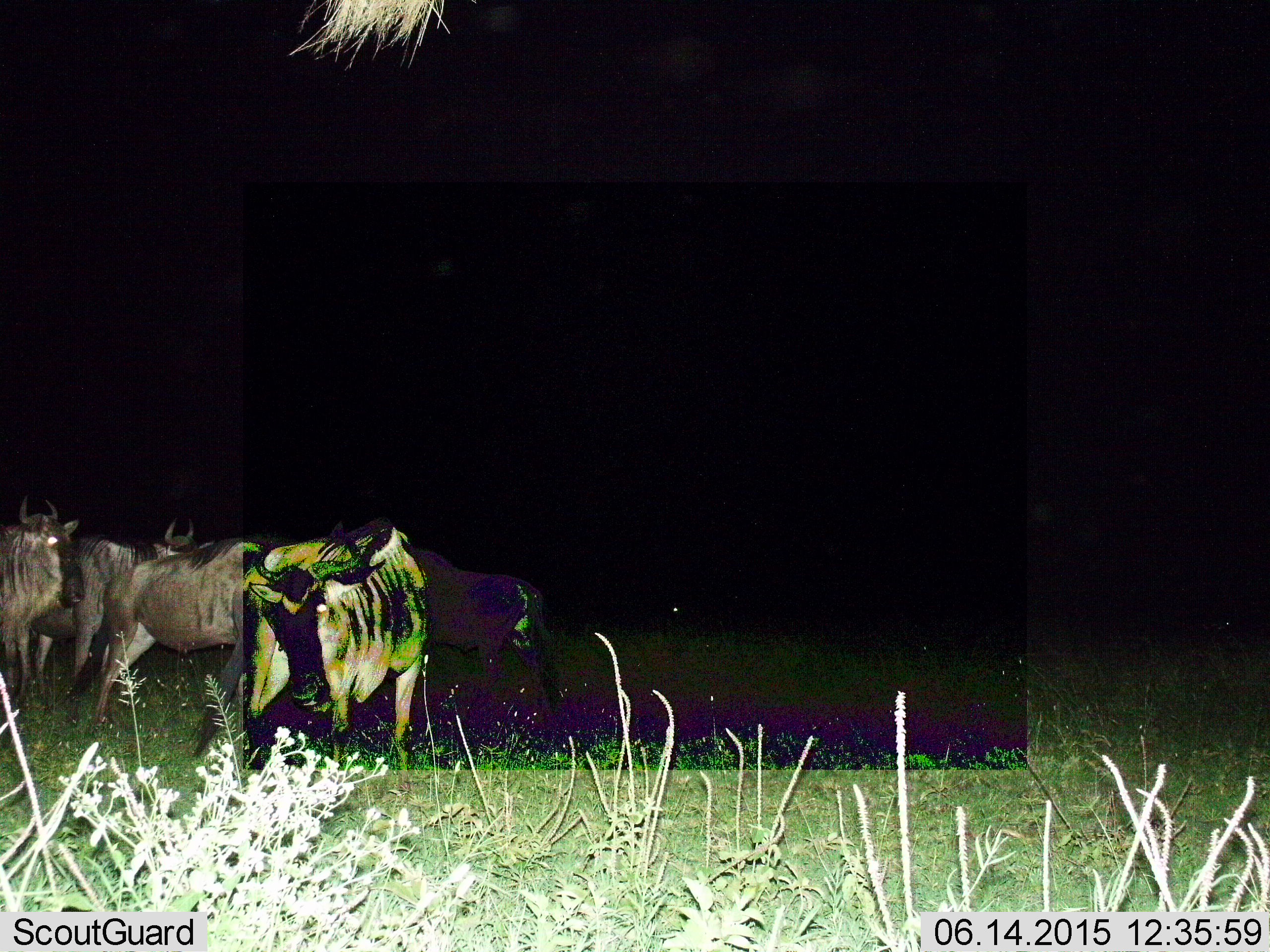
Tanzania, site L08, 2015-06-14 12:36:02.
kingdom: Animalia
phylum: Chordata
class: Mammalia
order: Artiodactyla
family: Bovidae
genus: Connochaetes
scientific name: Connochaetes taurinus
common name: blue wildebeest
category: wildebeest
Wildebeest (blue wildebeest) (Connochaetes taurinus), count 5. Behavior (volunteer vote fractions): standing 100%, resting 0%, moving 0%, interacting 0%. Young present (vote fraction): 0%. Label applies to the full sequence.